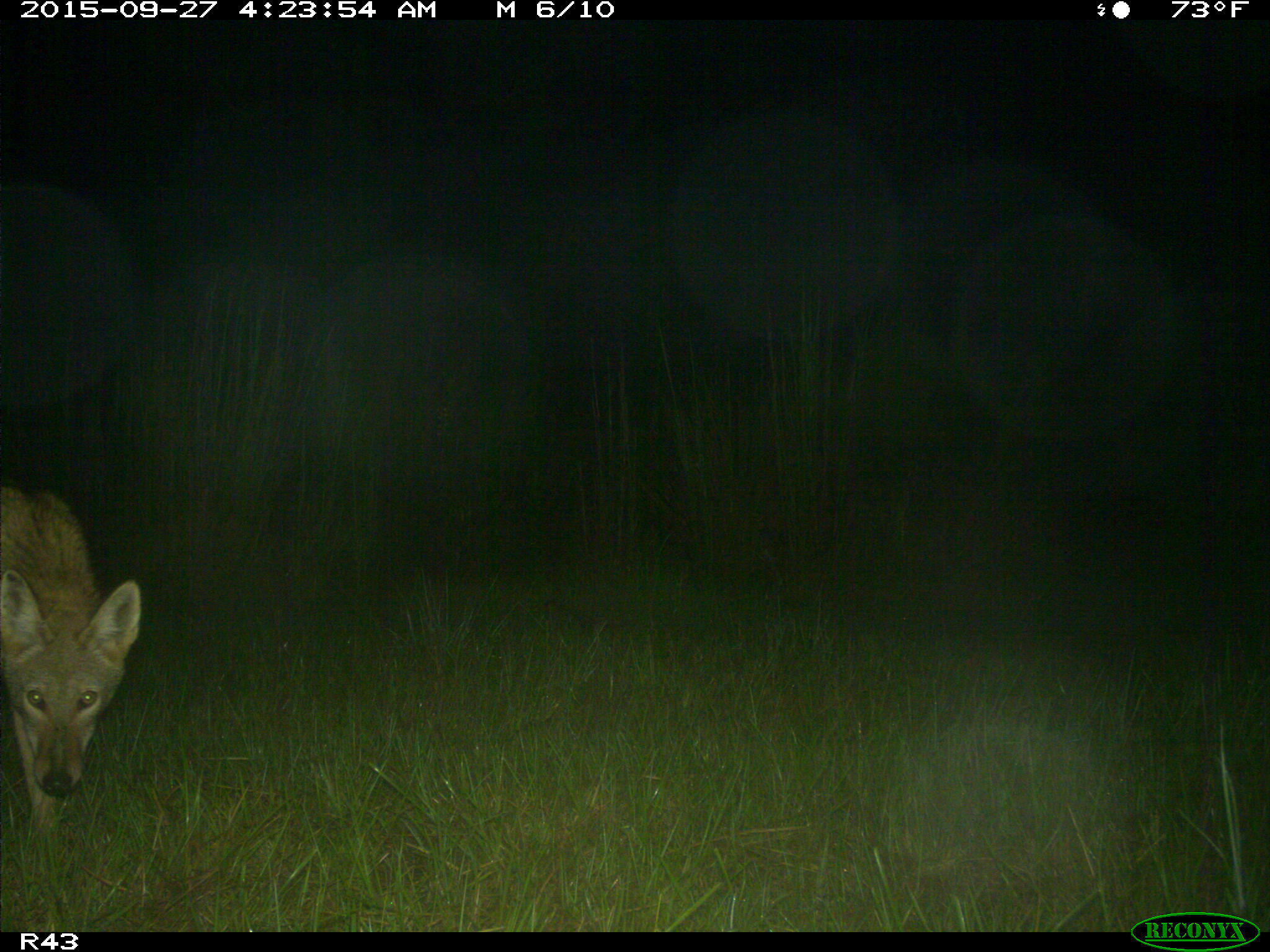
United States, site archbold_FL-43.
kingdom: Animalia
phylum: Chordata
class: Mammalia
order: Carnivora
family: Canidae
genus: Canis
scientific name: Canis latrans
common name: coyote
Canis latrans (coyote).